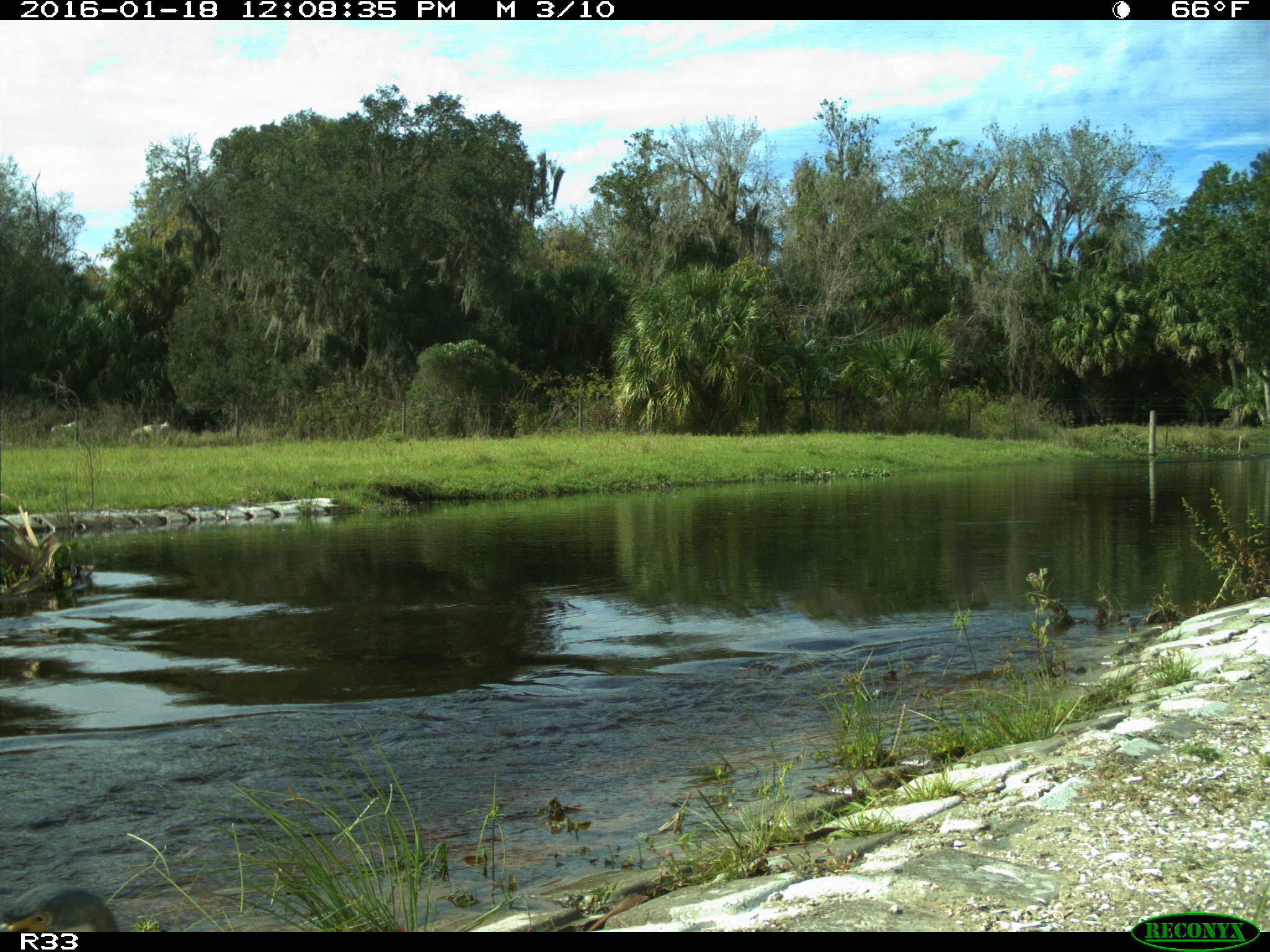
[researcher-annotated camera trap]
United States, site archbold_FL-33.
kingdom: Animalia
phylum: Chordata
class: Aves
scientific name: Aves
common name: birds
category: unidentified bird